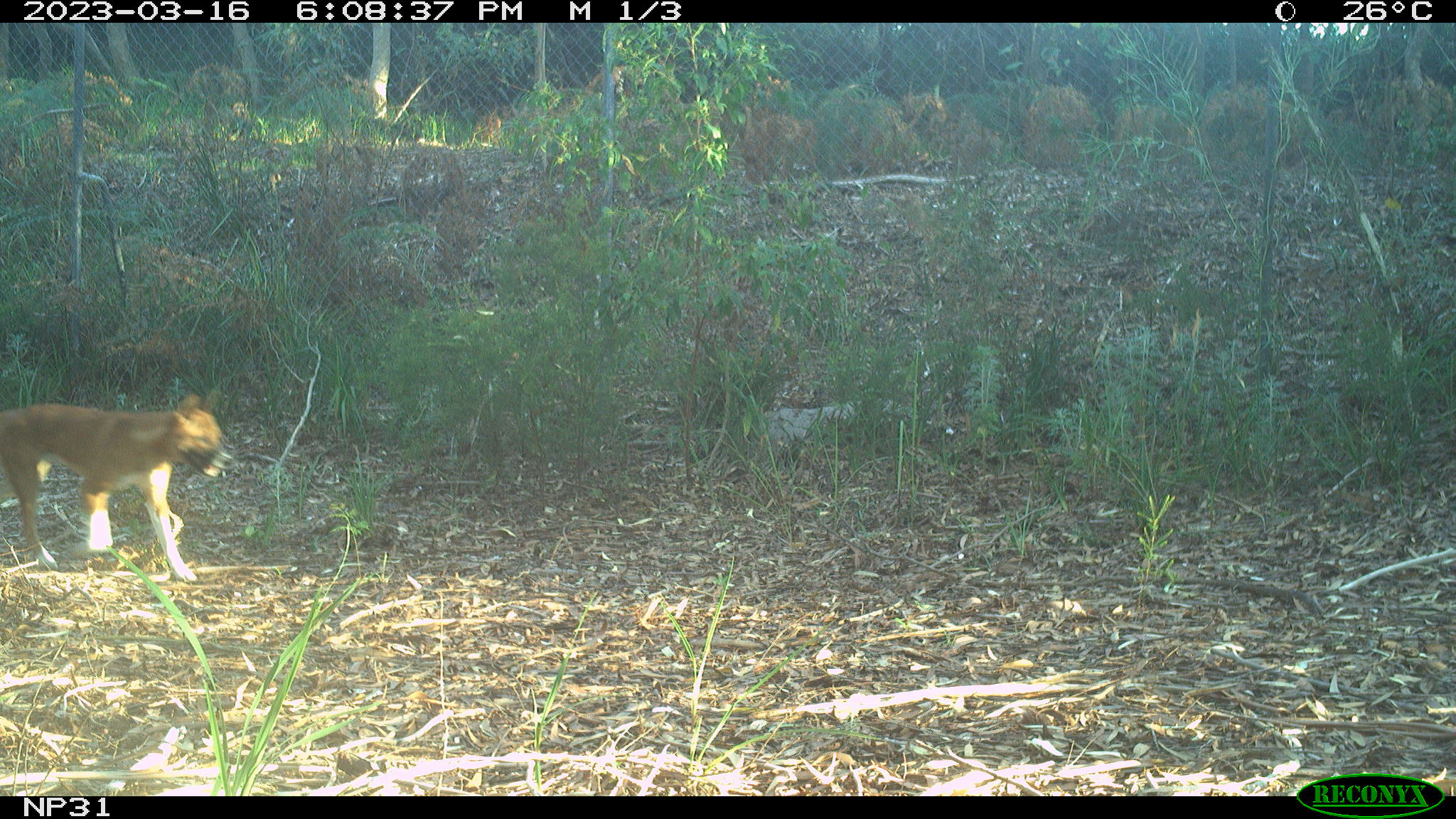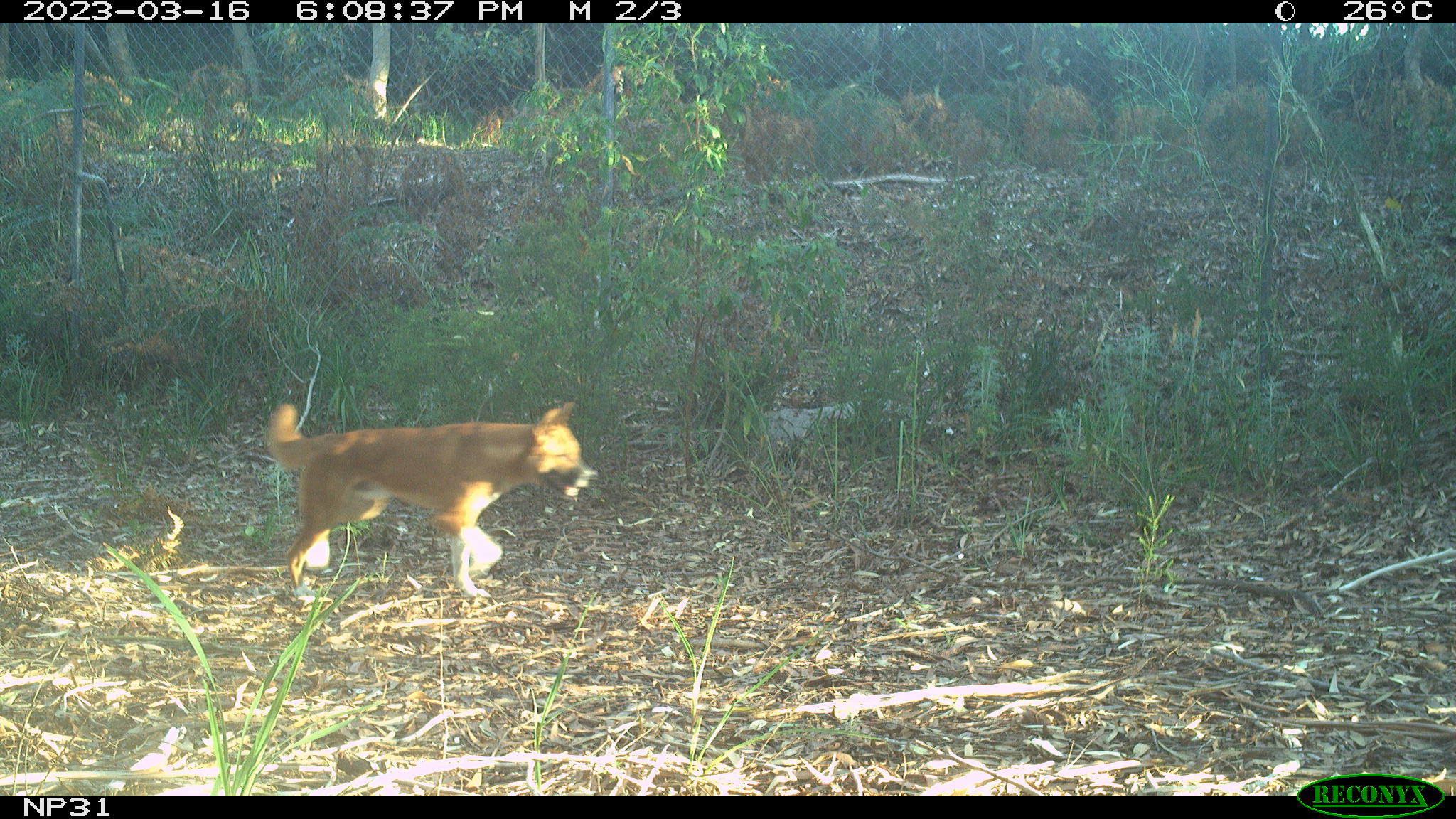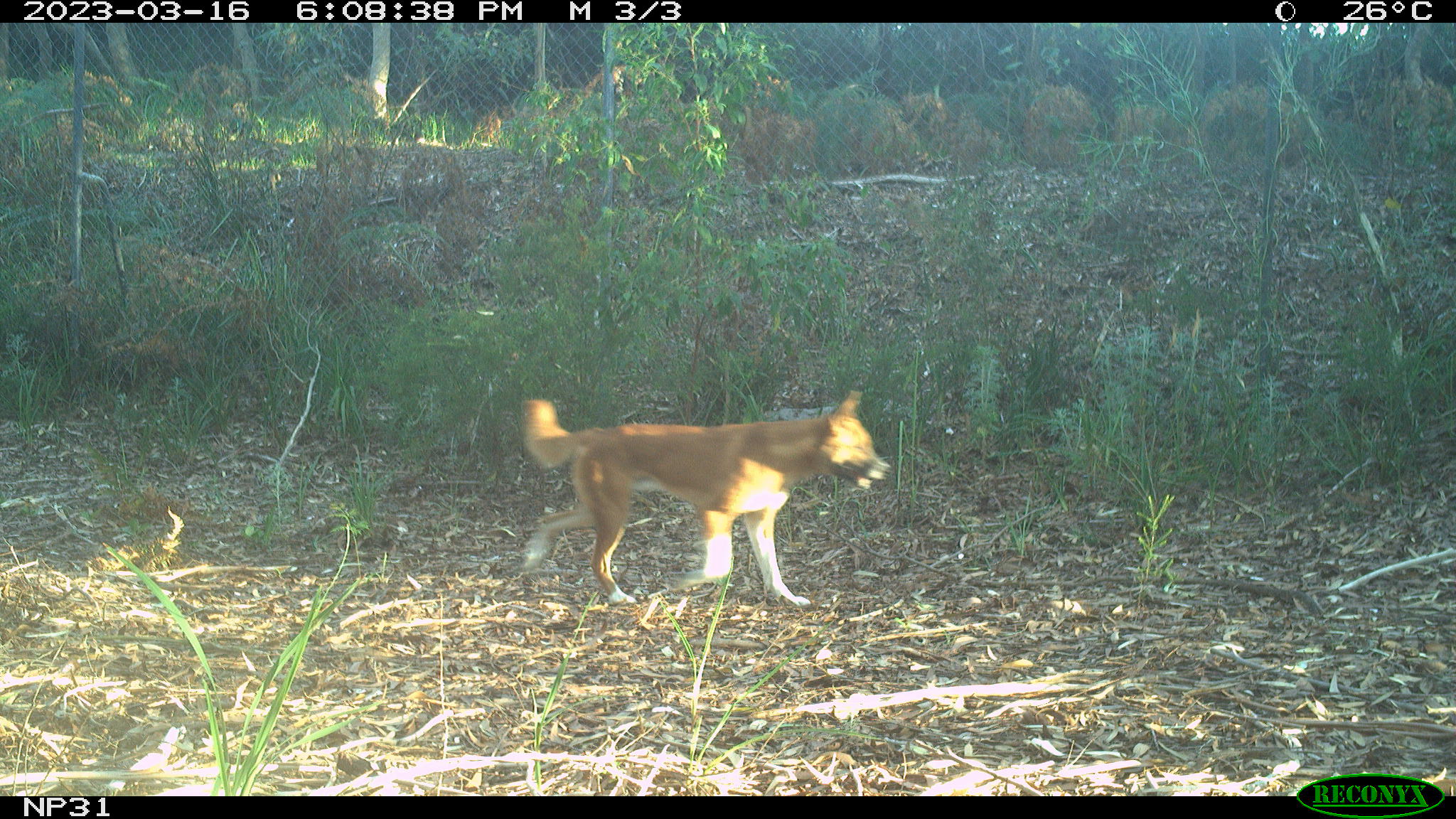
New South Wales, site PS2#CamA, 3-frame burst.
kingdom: Animalia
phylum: Chordata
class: Mammalia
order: Carnivora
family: Canidae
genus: Canis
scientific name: Canis familiaris dingo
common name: dingo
Dingo (Canis familiaris dingo).